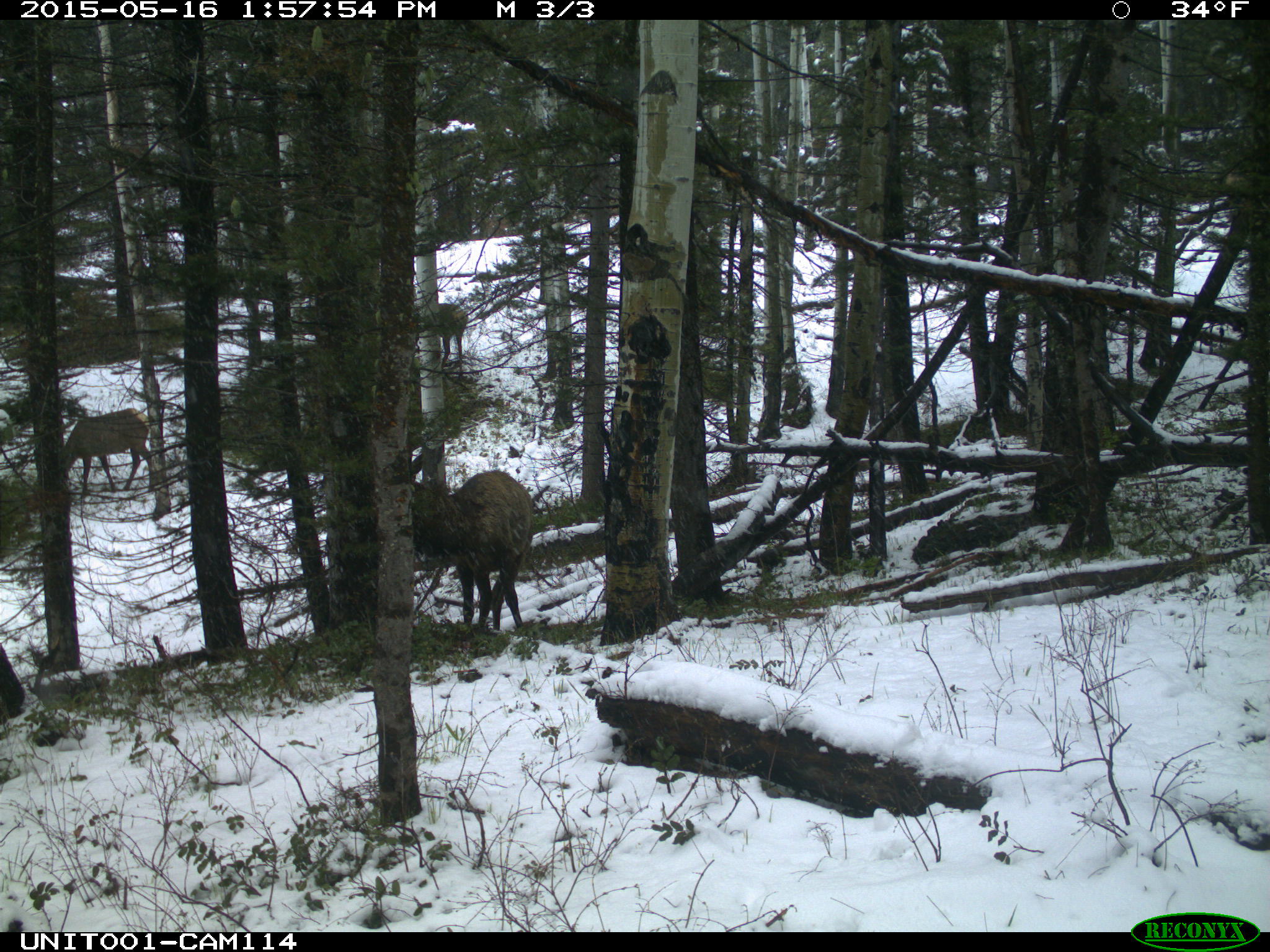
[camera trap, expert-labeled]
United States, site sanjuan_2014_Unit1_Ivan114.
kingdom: Animalia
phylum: Chordata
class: Mammalia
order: Artiodactyla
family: Cervidae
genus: Cervus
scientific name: Cervus elaphus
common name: red deer